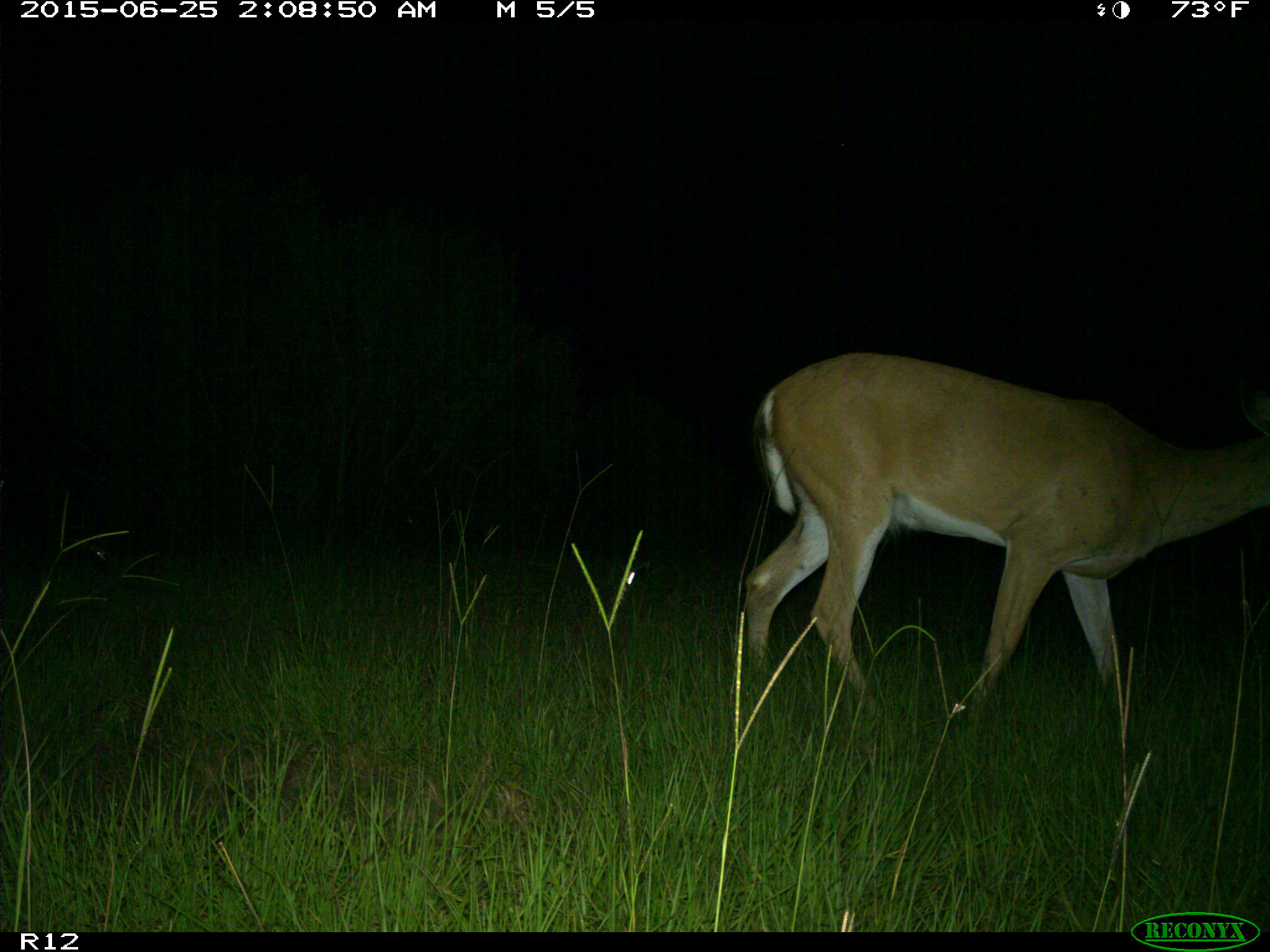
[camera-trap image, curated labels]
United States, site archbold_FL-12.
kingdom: Animalia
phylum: Chordata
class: Mammalia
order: Artiodactyla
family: Cervidae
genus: Odocoileus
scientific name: Odocoileus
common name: deer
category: unidentified deer